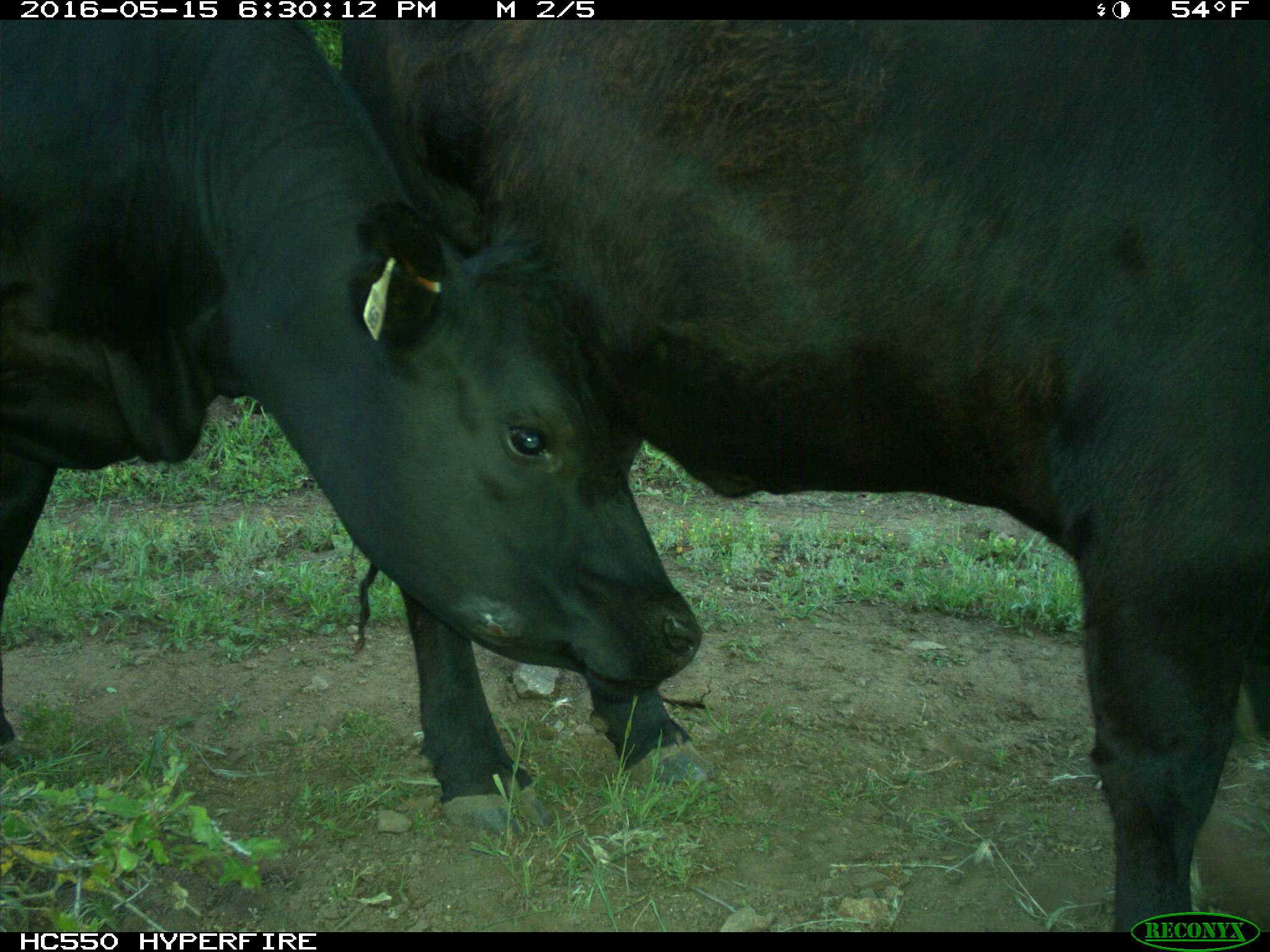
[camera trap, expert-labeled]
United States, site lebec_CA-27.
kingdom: Animalia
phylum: Chordata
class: Mammalia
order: Artiodactyla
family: Bovidae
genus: Bos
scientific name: Bos taurus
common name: domestic cow